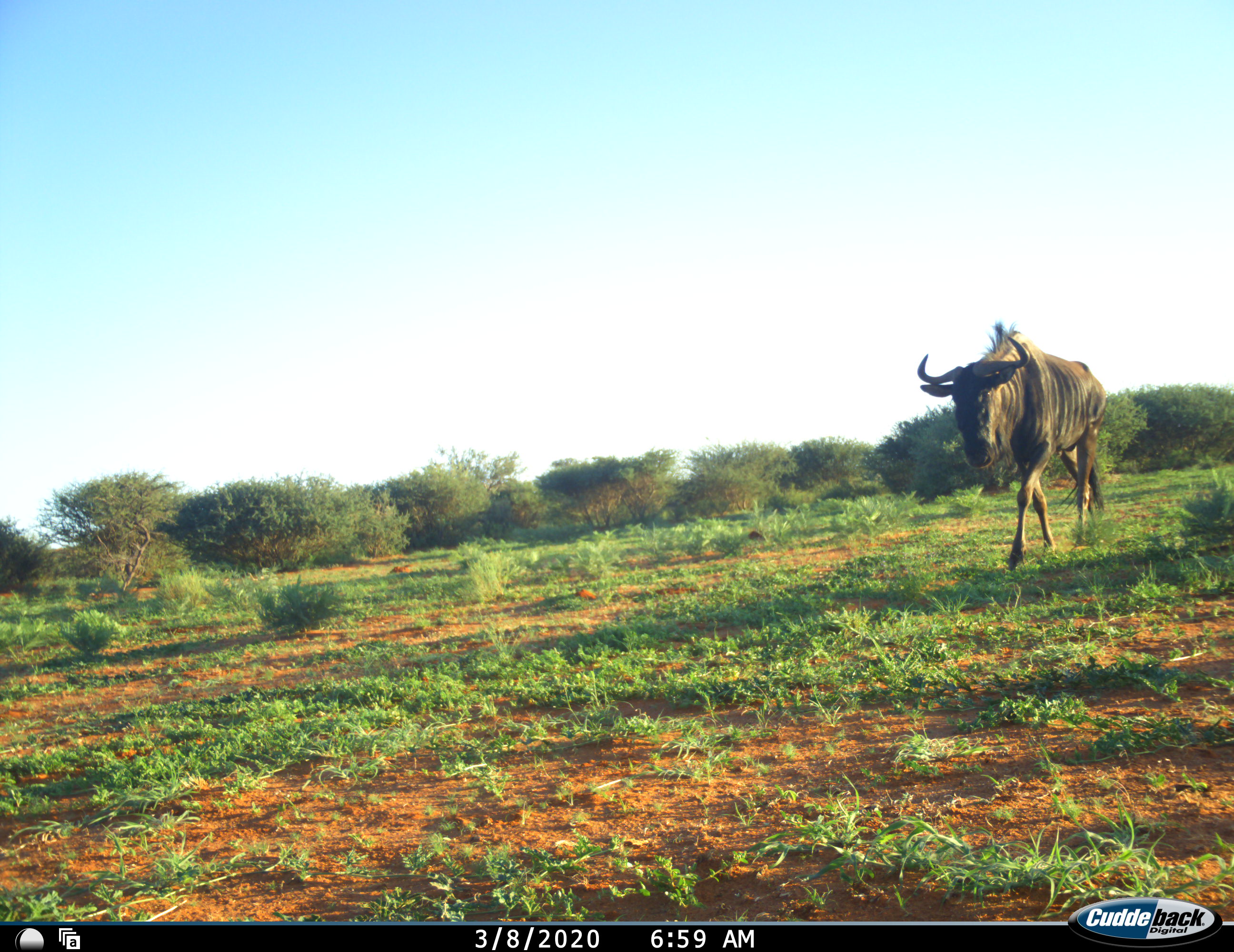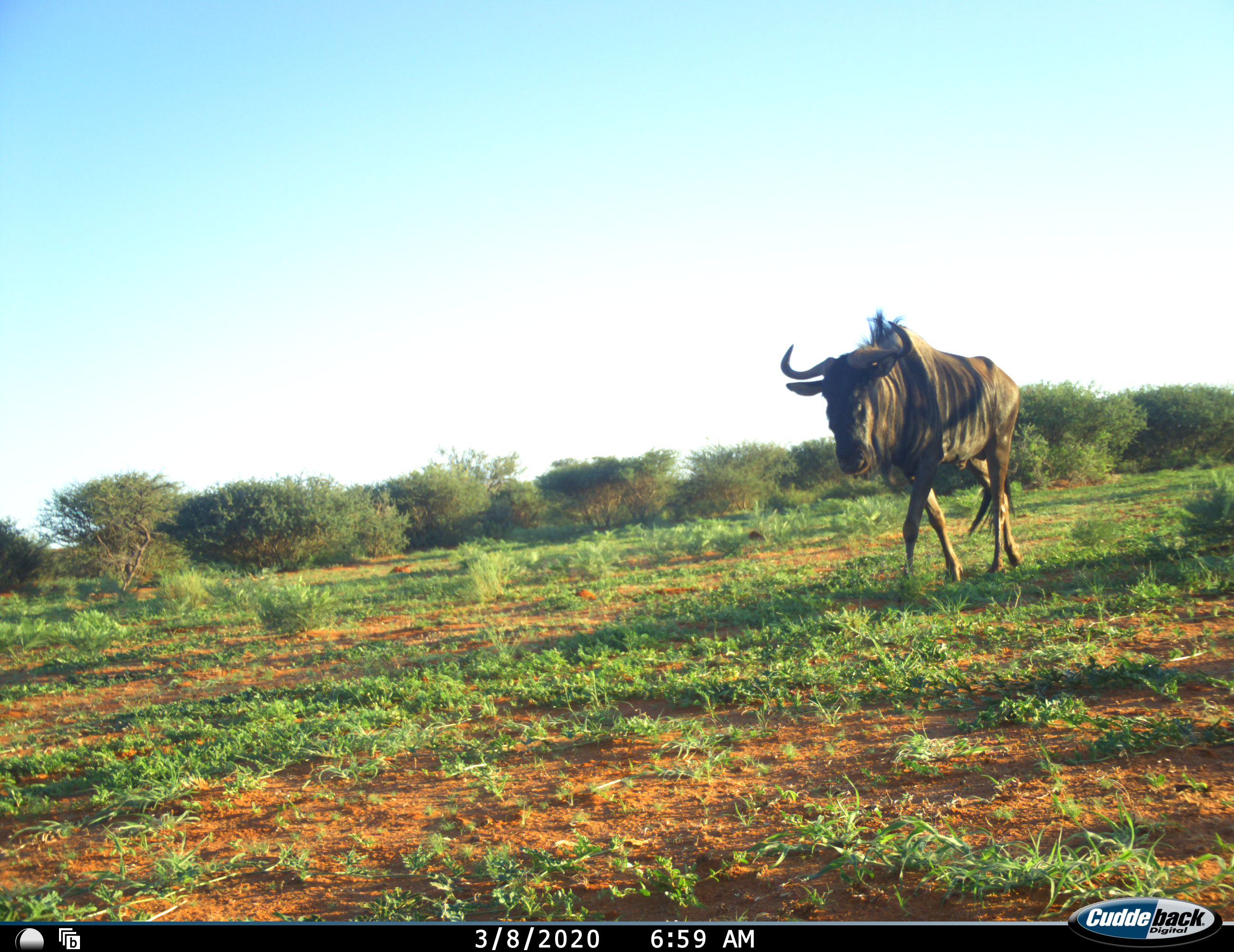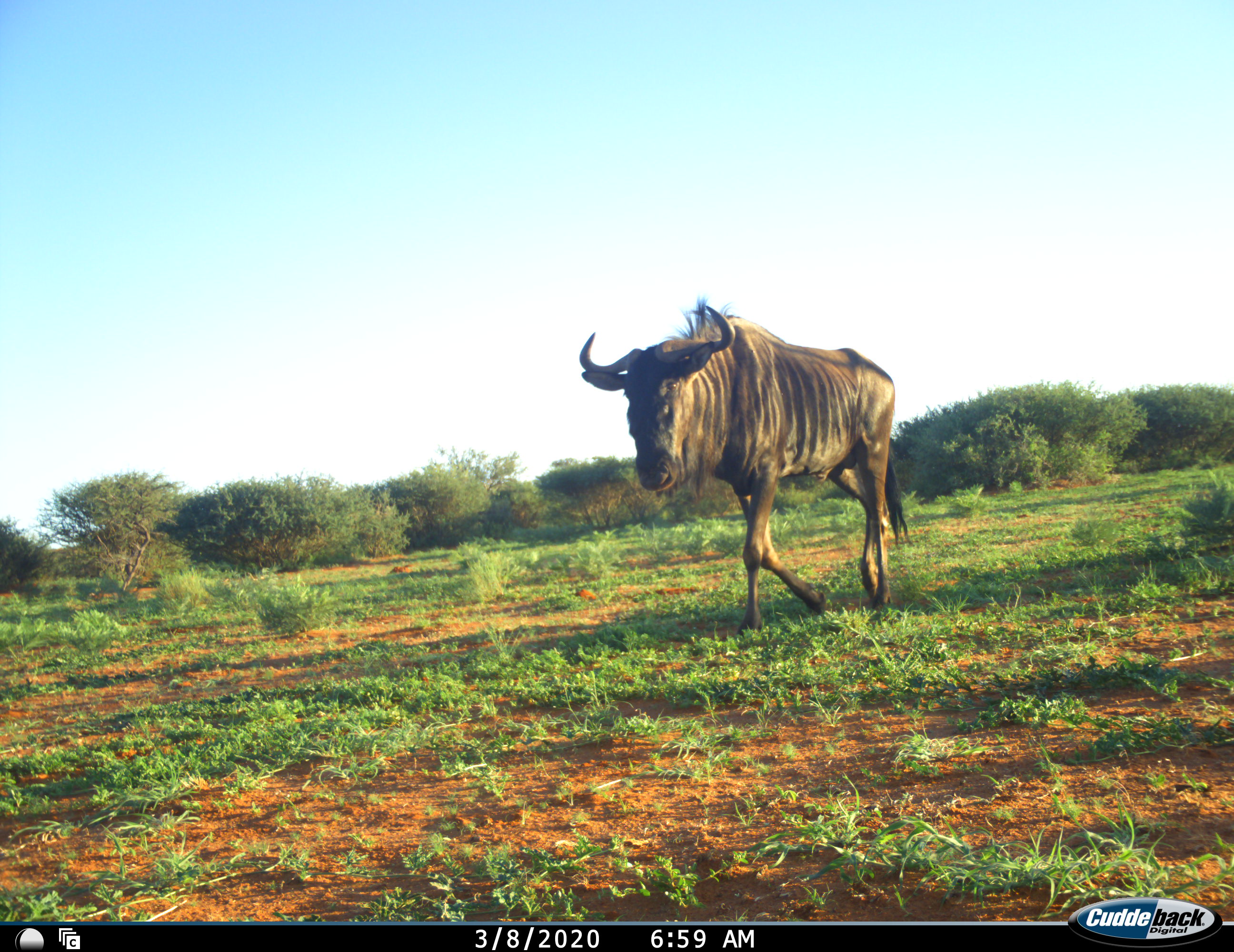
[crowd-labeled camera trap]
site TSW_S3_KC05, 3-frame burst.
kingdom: Animalia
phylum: Chordata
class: Mammalia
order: Artiodactyla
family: Bovidae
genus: Connochaetes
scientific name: Connochaetes taurinus taurinus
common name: blue wildebeest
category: wildebeestblue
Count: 1.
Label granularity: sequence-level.